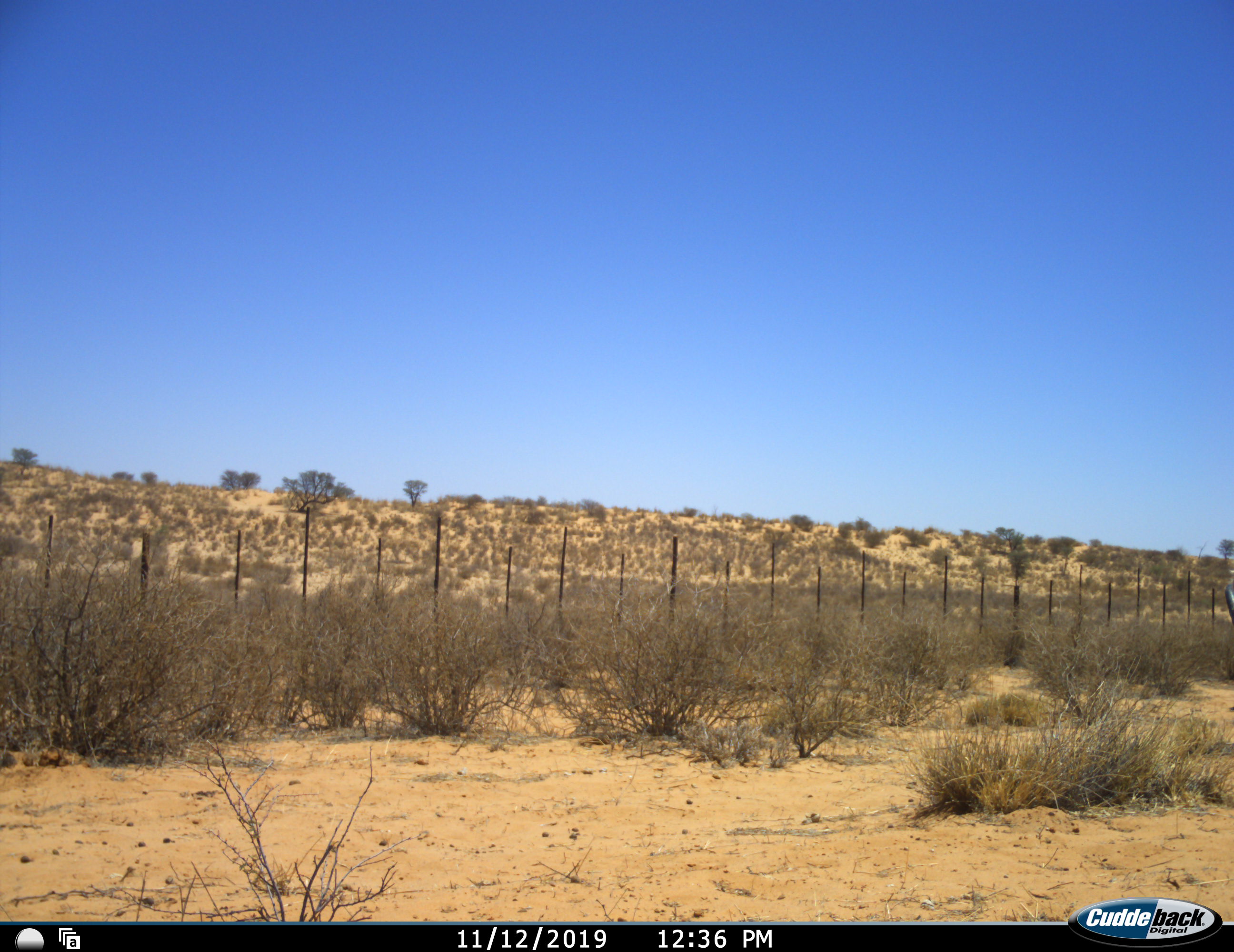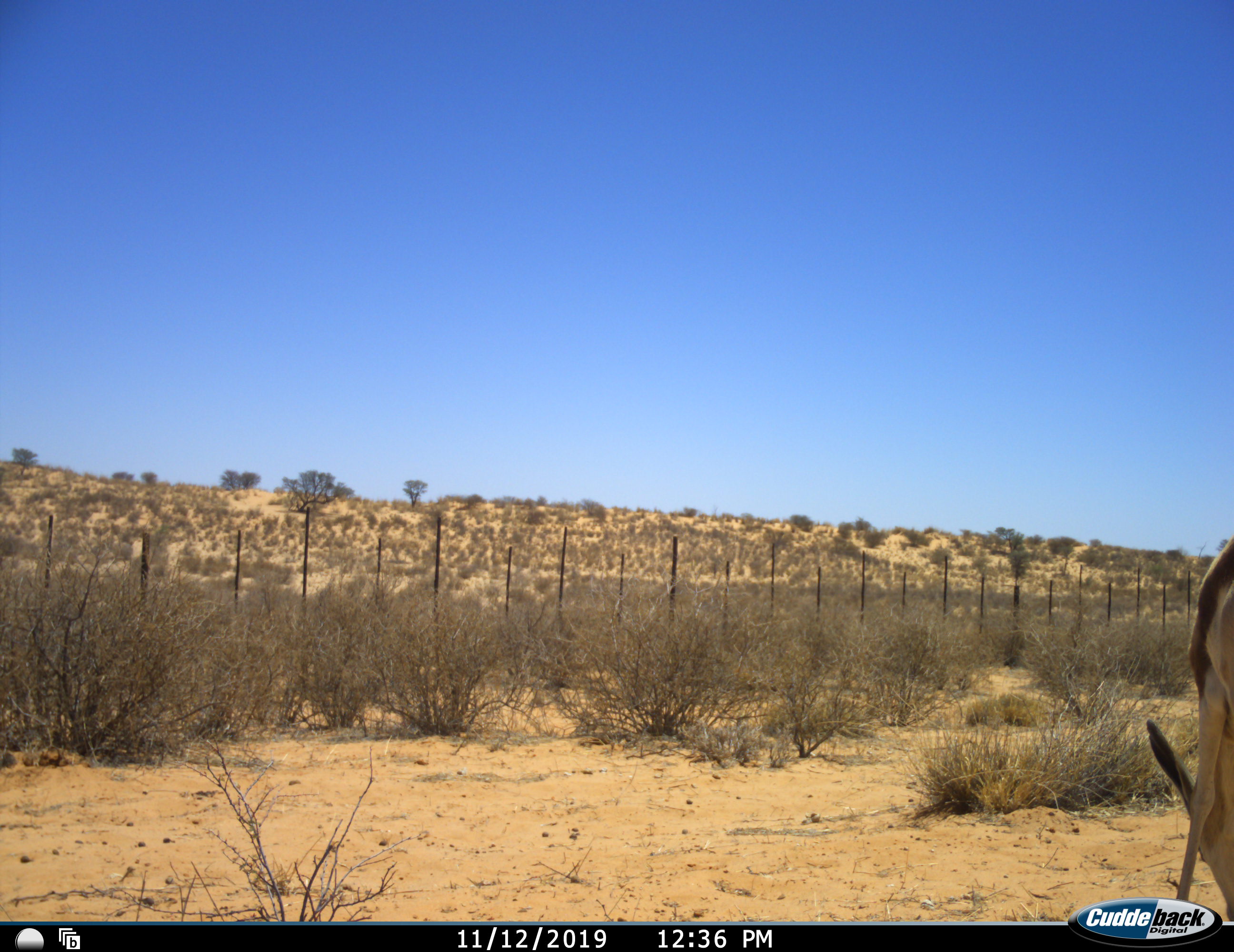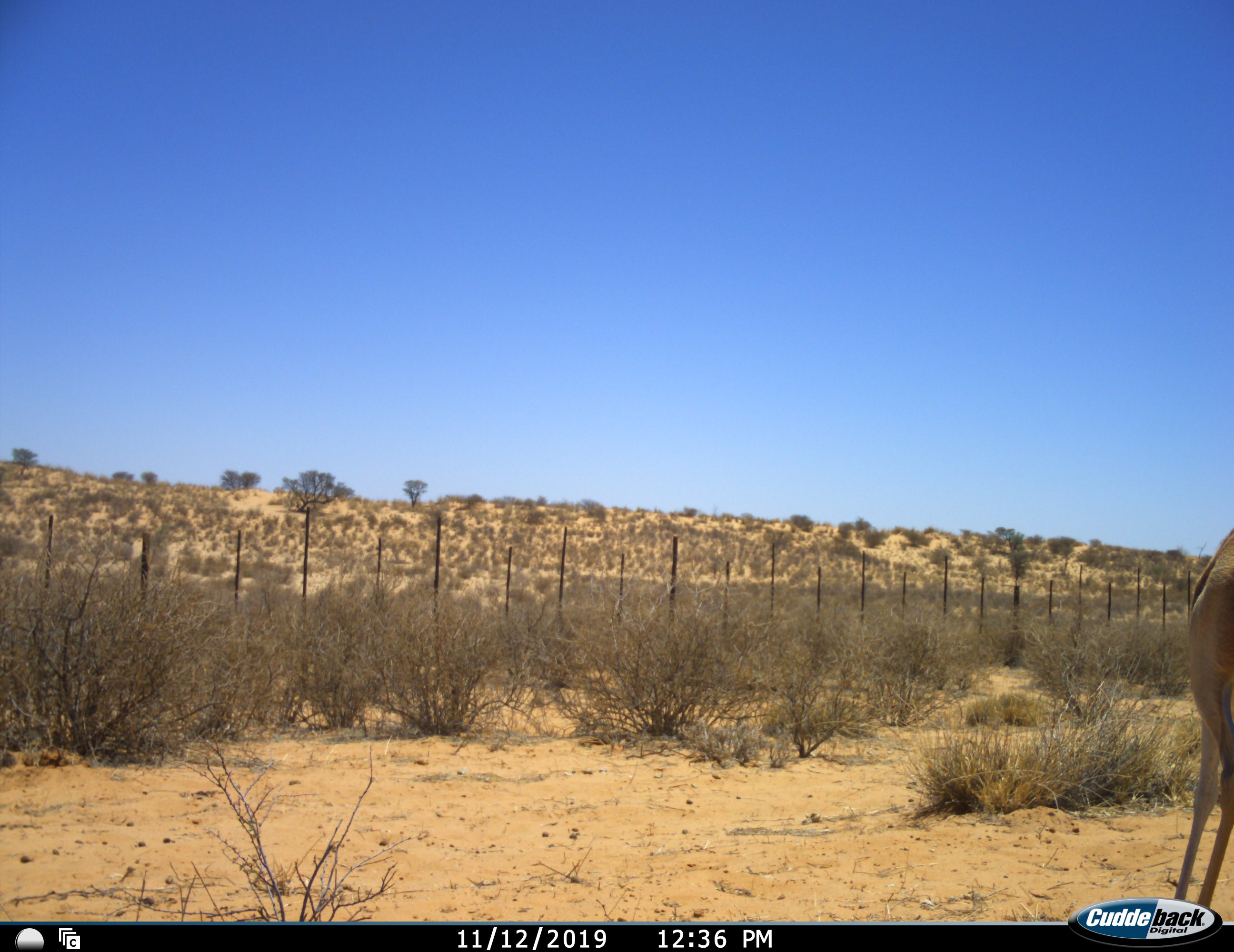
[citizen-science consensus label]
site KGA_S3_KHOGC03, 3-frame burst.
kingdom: Animalia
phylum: Chordata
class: Mammalia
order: Artiodactyla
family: Bovidae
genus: Antidorcas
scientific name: Antidorcas marsupialis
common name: springbok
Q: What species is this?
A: Springbok (Antidorcas marsupialis).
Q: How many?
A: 1.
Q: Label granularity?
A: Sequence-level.